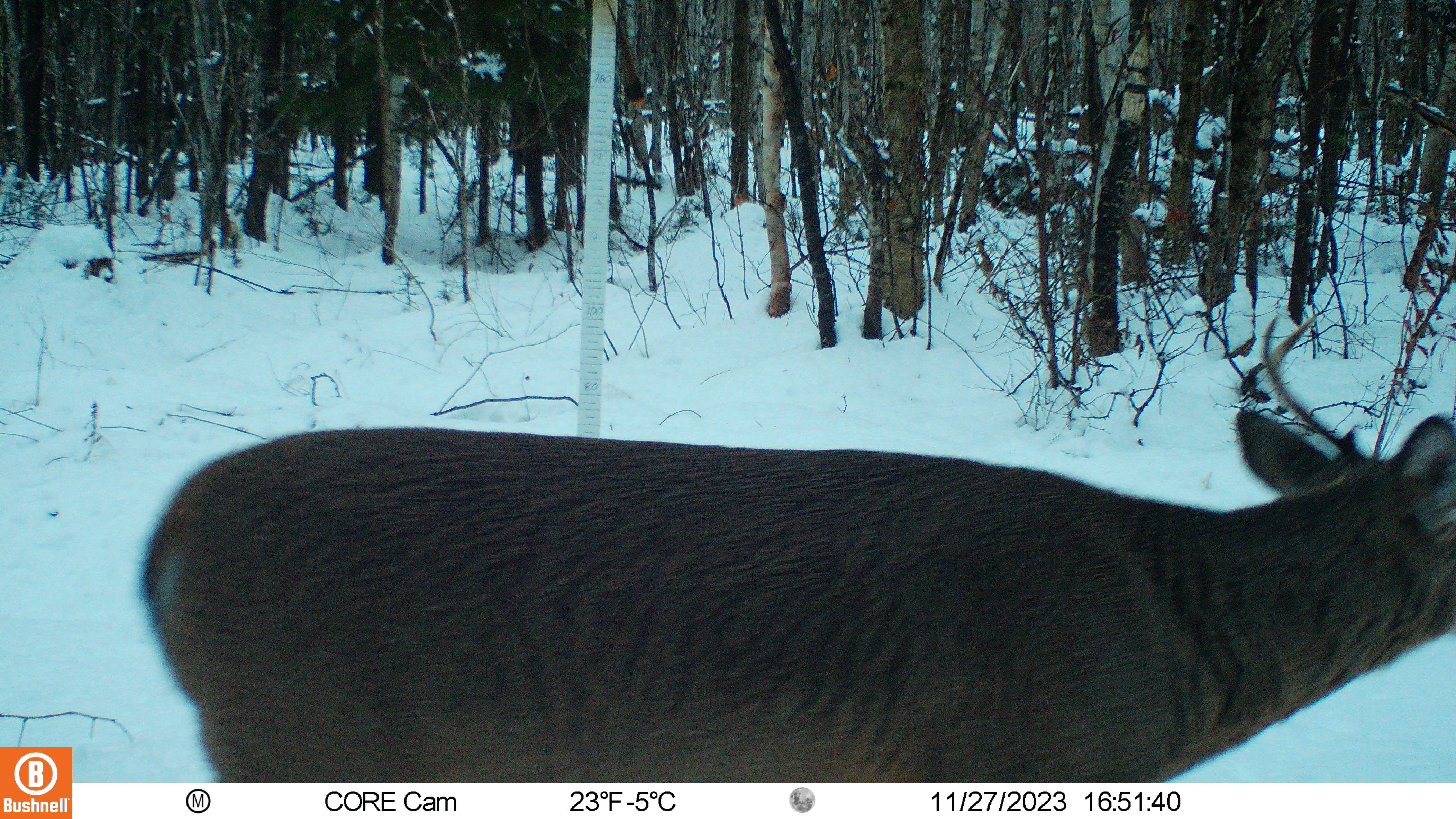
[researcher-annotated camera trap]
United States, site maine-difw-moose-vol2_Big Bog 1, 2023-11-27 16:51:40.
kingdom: Animalia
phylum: Chordata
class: Mammalia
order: Artiodactyla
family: Cervidae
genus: Odocoileus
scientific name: Odocoileus virginianus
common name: white-tailed deer